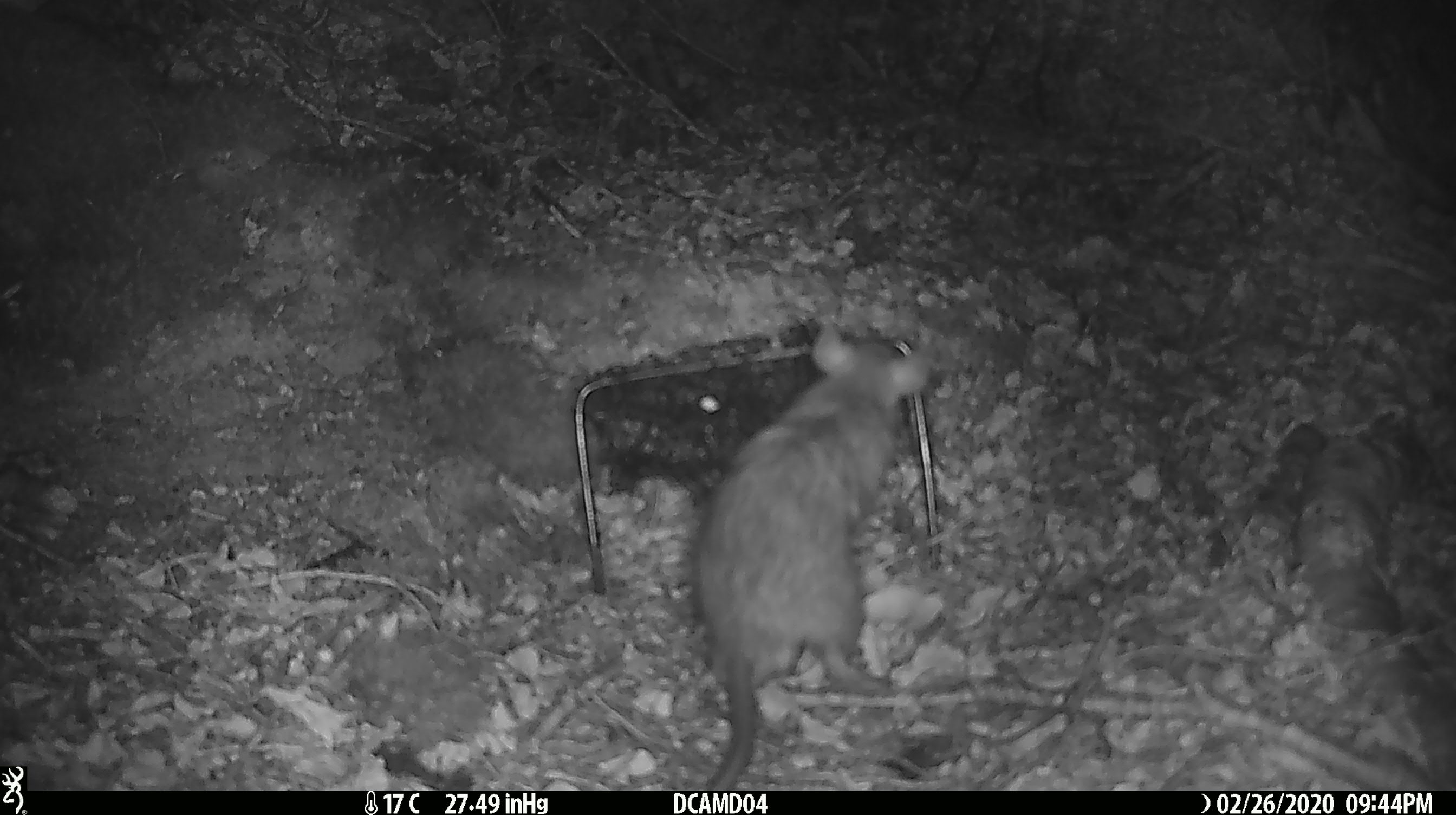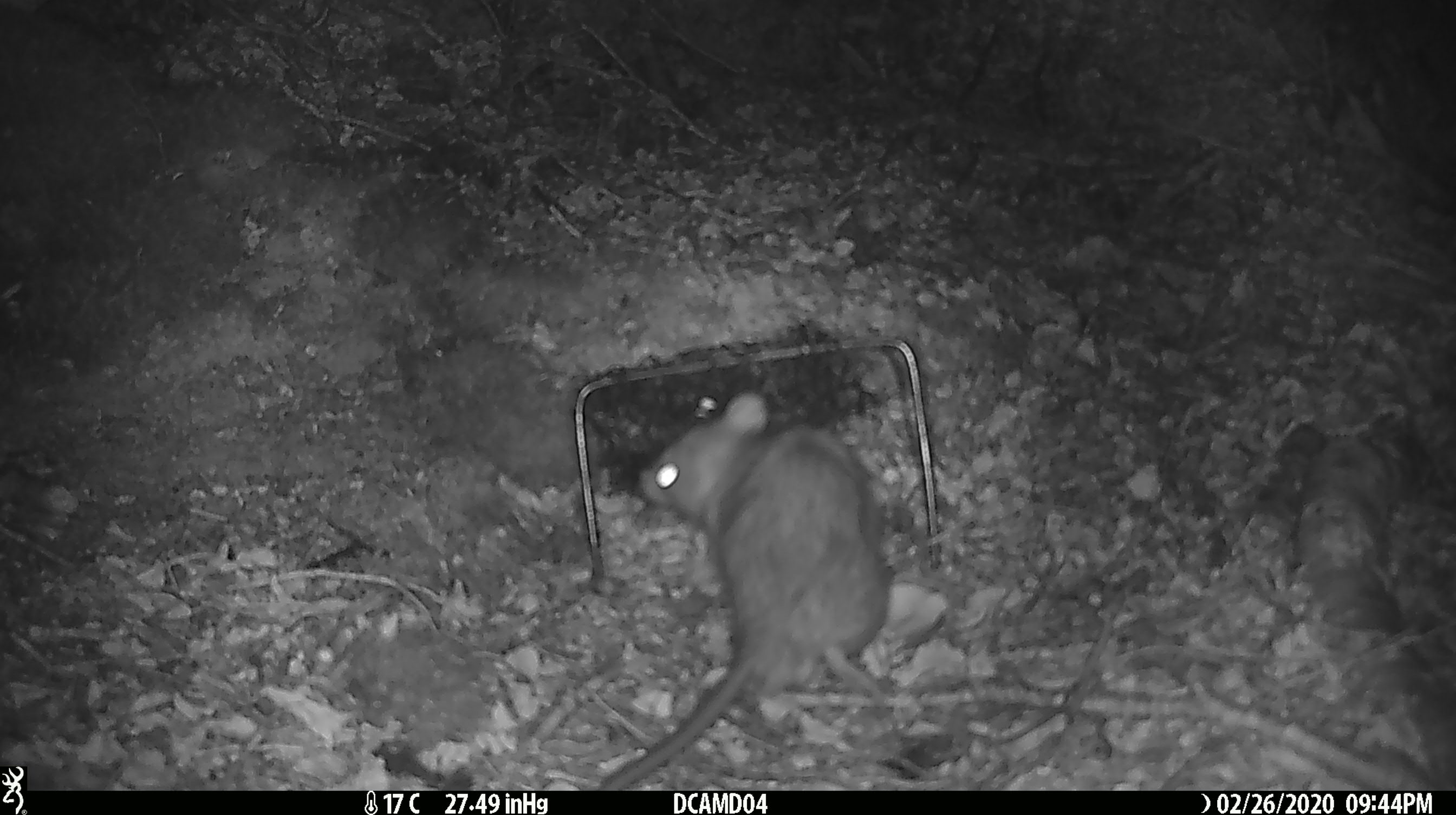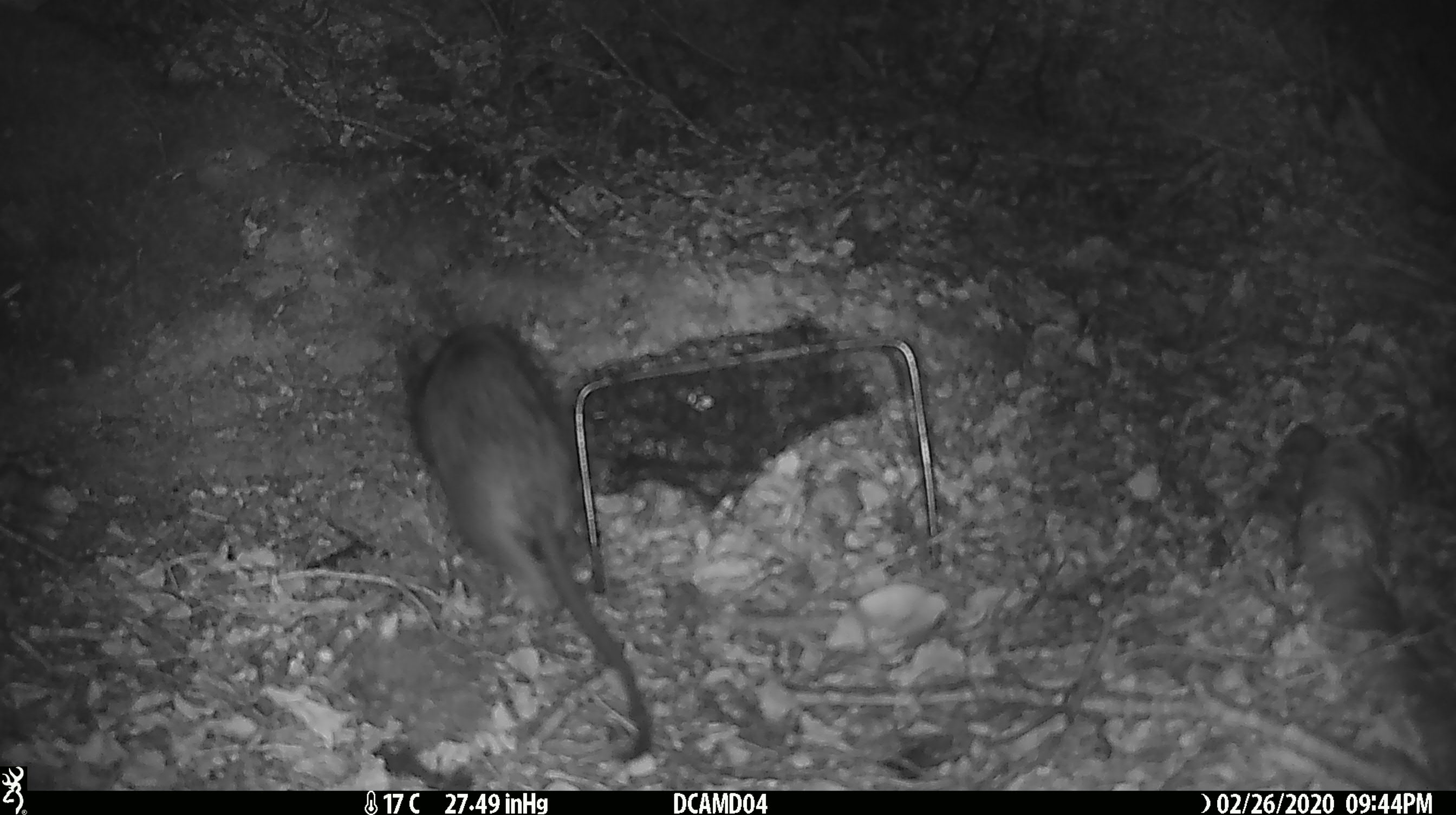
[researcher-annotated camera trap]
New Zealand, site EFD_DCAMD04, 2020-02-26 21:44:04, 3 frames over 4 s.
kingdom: Animalia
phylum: Chordata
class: Mammalia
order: Rodentia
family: Muridae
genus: Rattus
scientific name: Rattus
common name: rat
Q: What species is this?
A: Rat (Rattus).